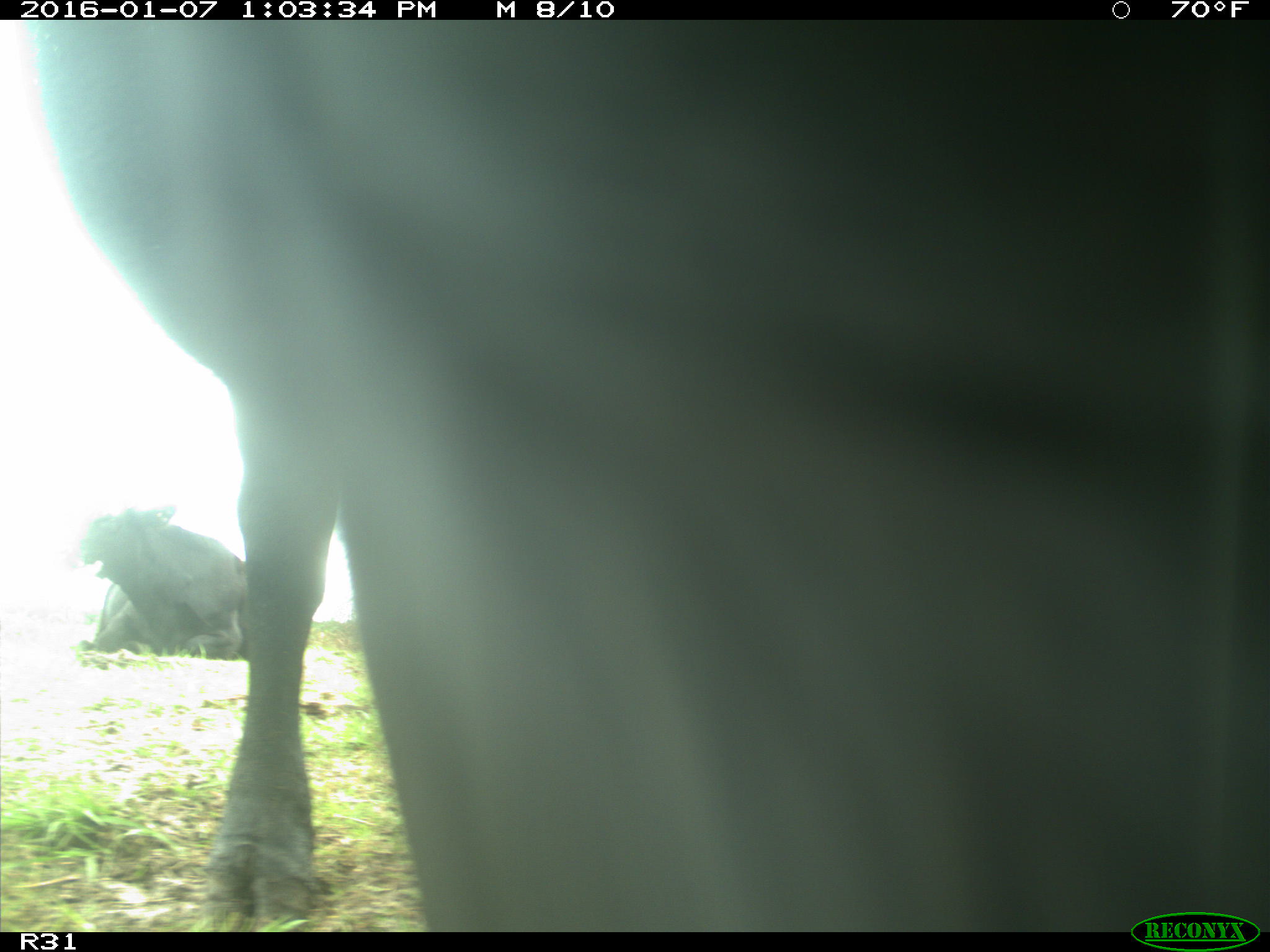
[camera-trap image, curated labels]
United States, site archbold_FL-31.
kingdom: Animalia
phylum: Chordata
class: Mammalia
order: Artiodactyla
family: Bovidae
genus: Bos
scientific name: Bos taurus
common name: domestic cow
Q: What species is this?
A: Bos taurus (domestic cow).